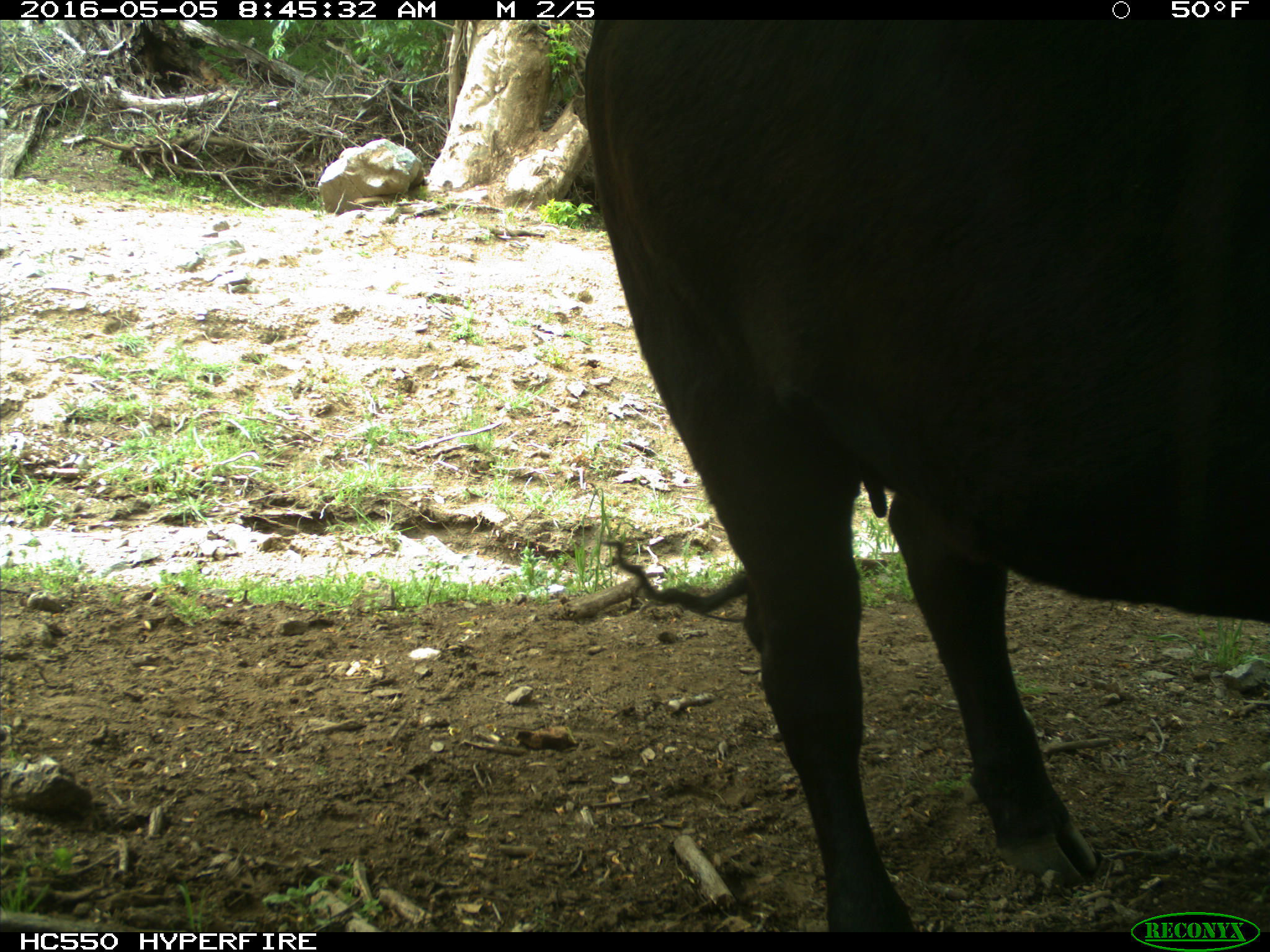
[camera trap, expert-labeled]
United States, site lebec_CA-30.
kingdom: Animalia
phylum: Chordata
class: Mammalia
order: Artiodactyla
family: Bovidae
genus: Bos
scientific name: Bos taurus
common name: domestic cow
Bos taurus (domestic cow).